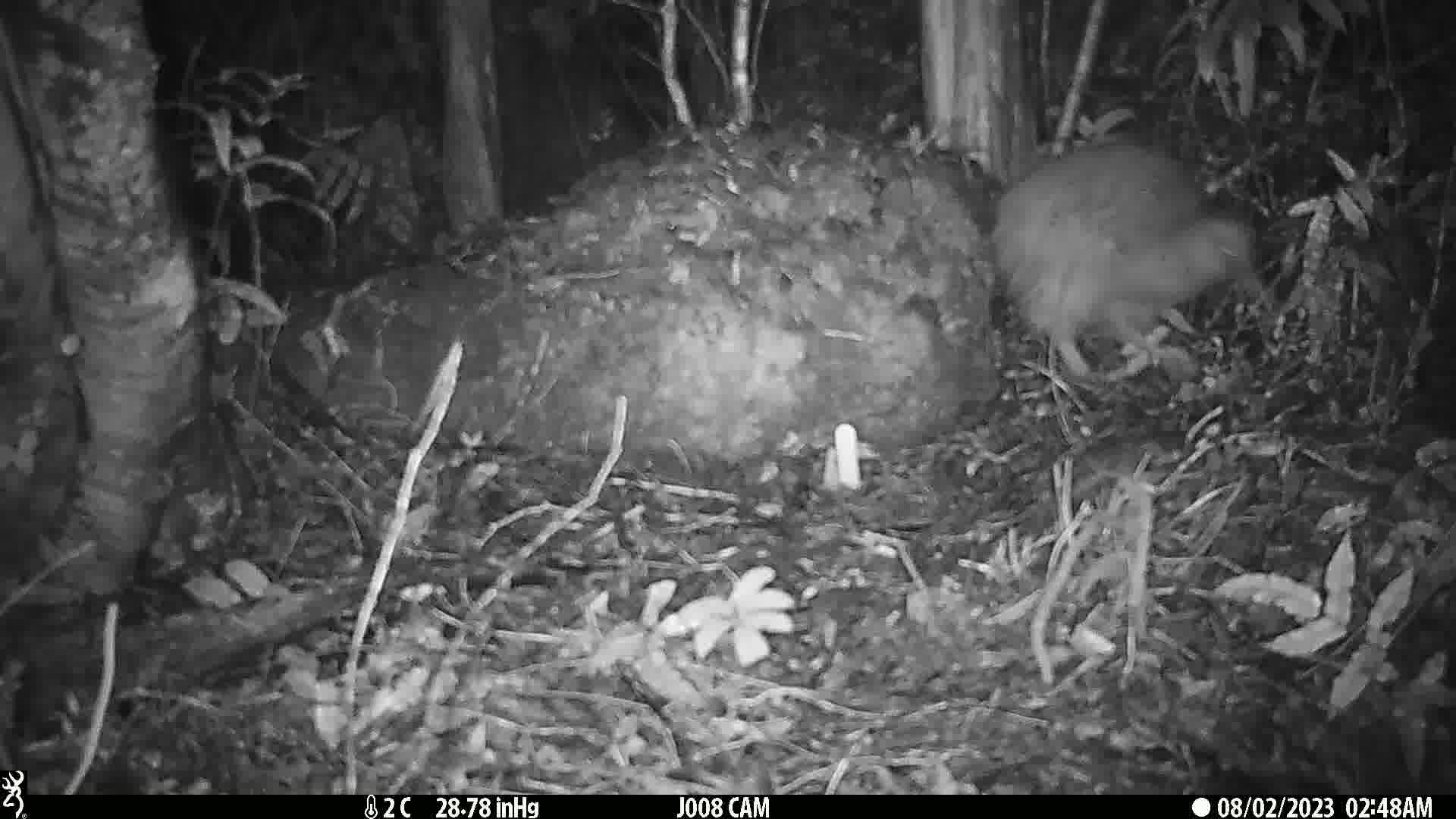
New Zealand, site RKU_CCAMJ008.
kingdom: Animalia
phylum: Chordata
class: Aves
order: Apterygiformes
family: Apterygidae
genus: Apteryx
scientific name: Apteryx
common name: kiwi